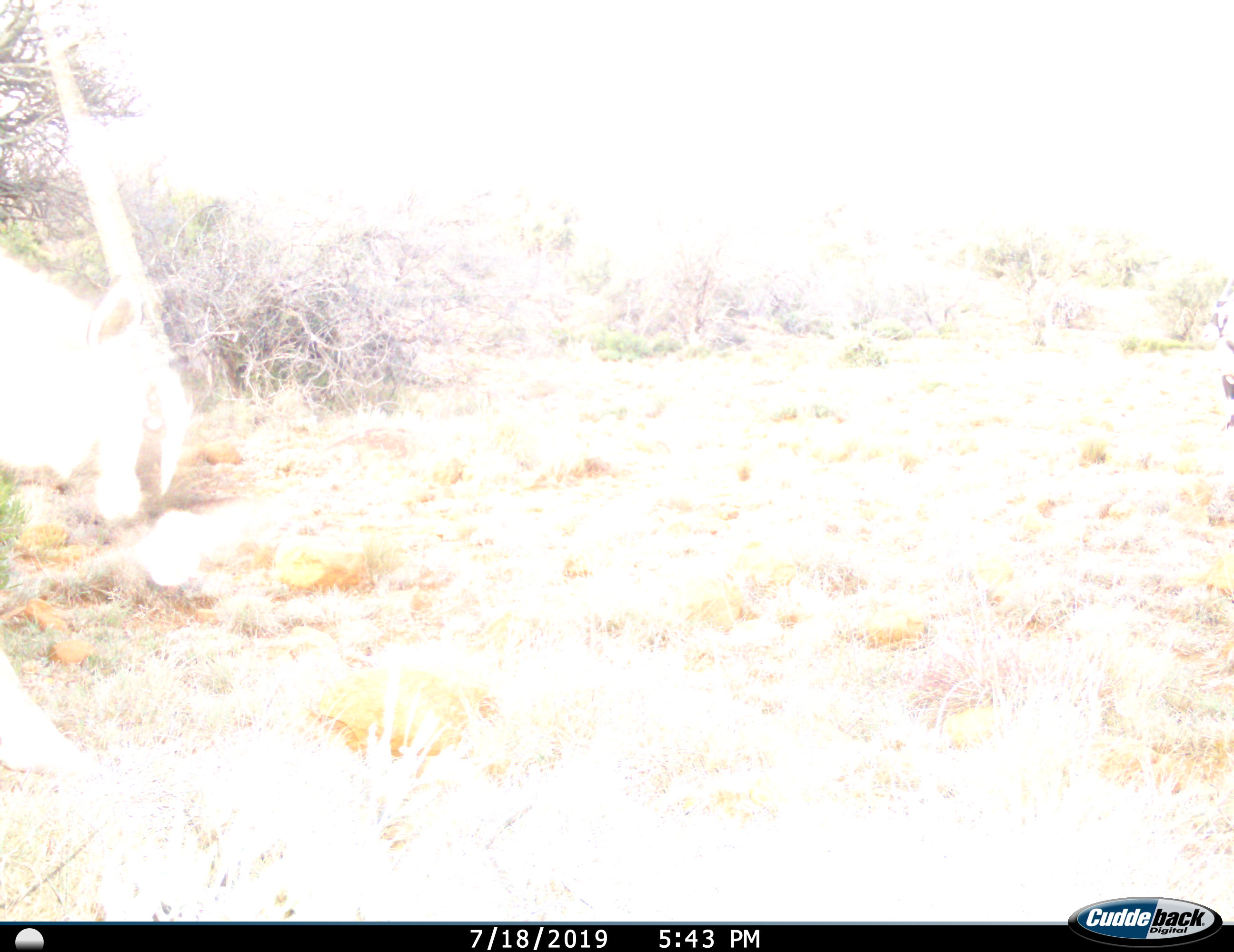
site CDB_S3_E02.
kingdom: Animalia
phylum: Chordata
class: Mammalia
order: Artiodactyla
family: Bovidae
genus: Oryx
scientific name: Oryx gazella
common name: gemsbok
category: oryx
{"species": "oryx (gemsbok) (Oryx gazella)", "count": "1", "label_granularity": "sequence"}